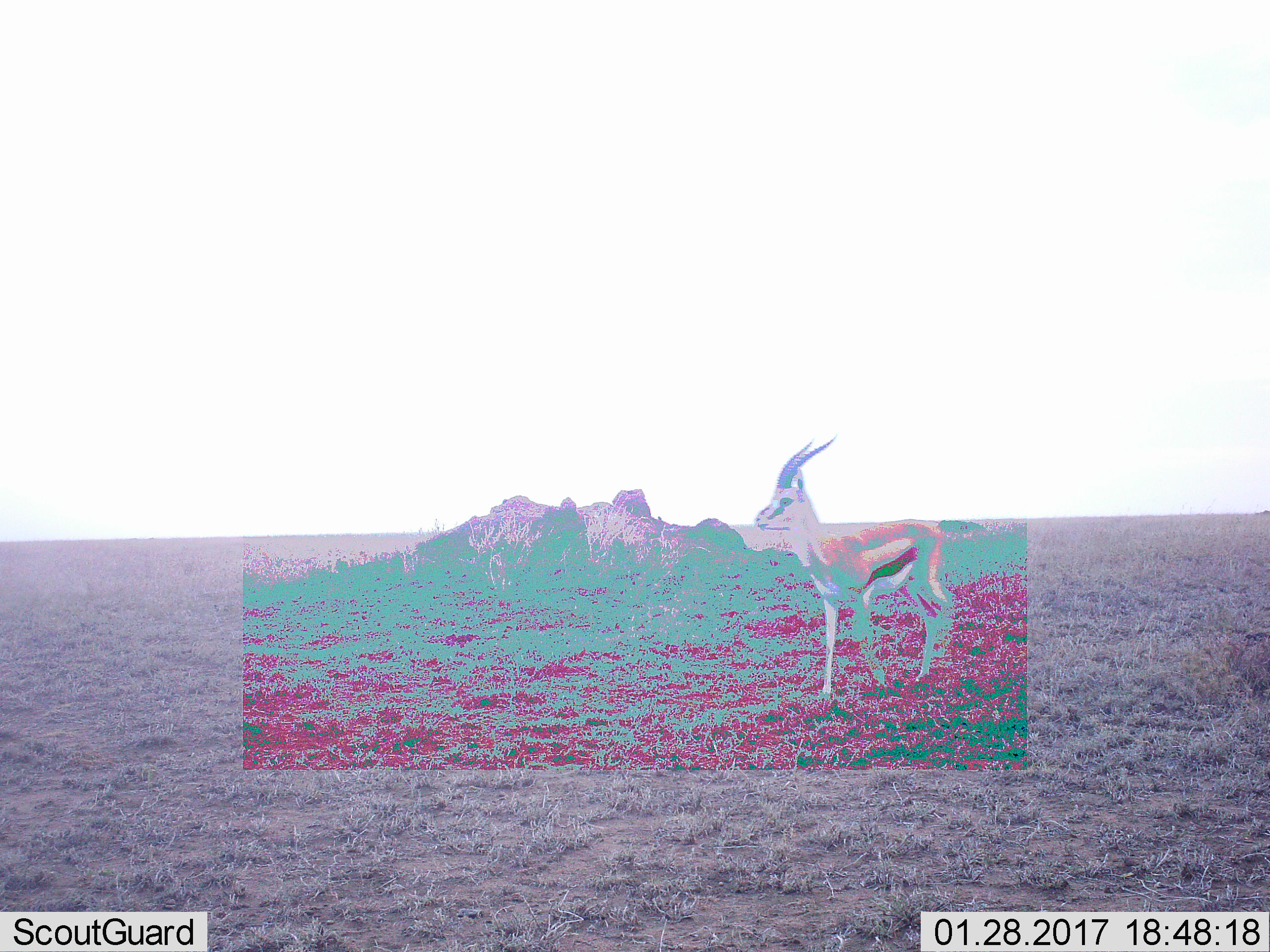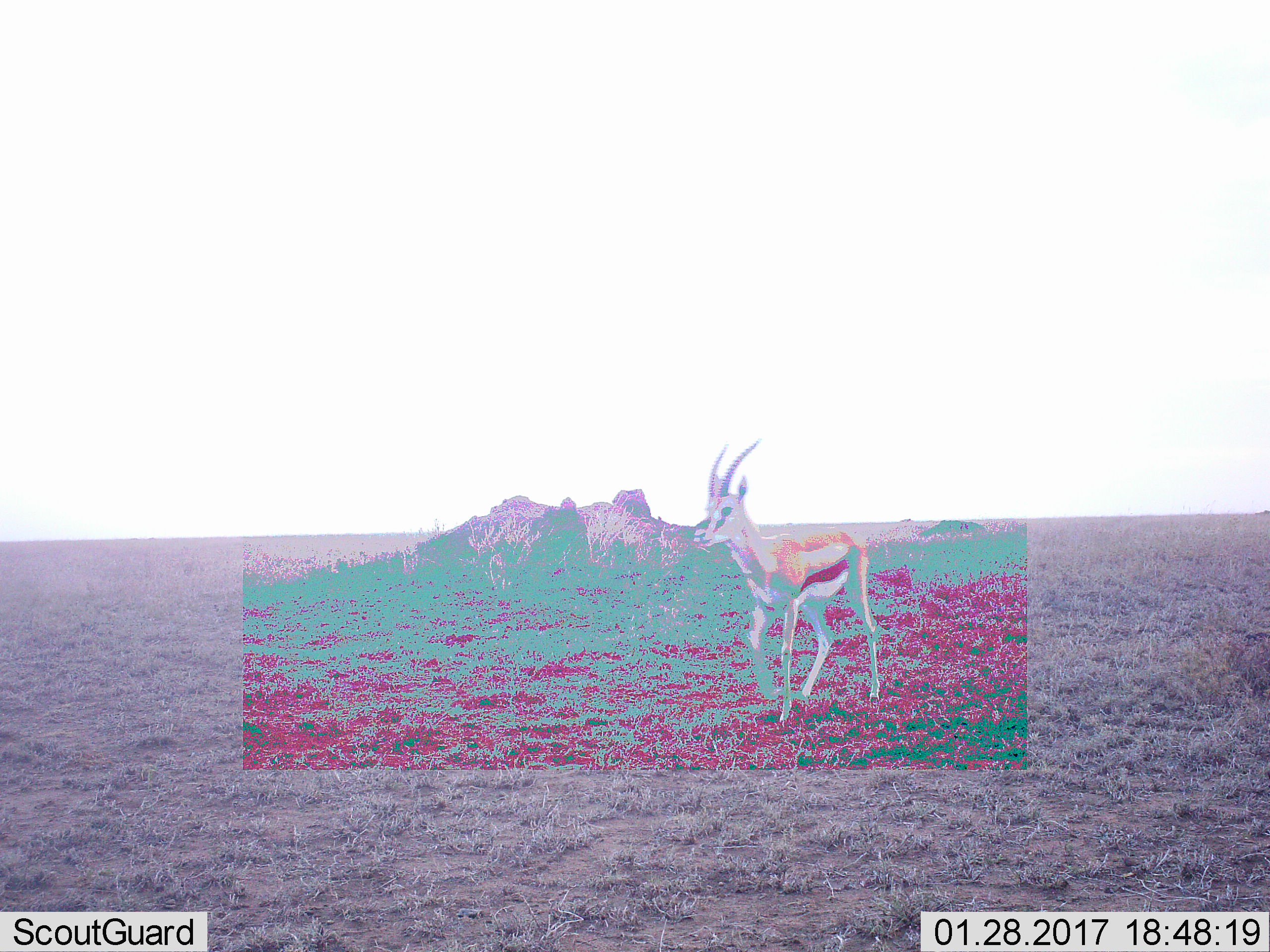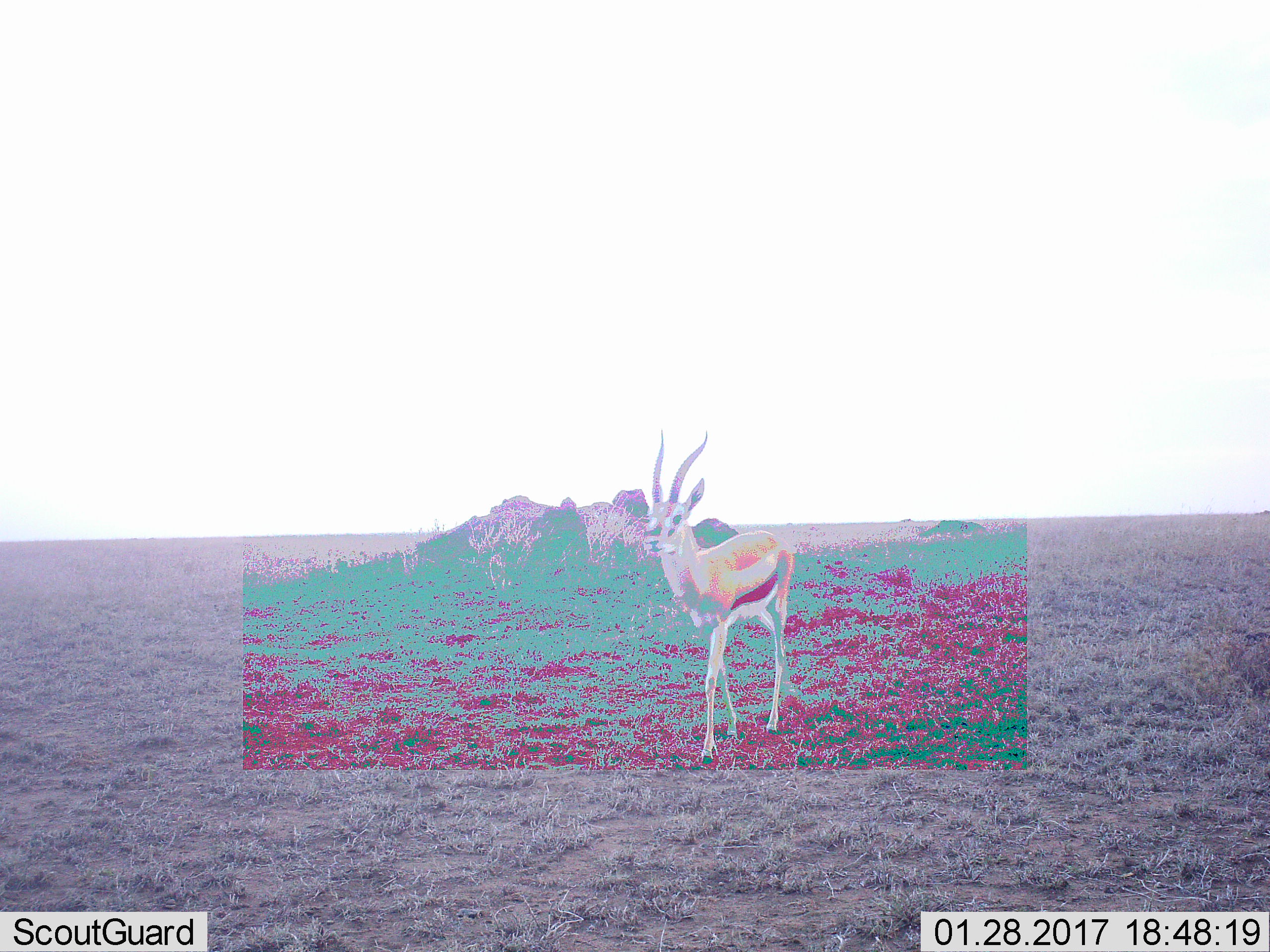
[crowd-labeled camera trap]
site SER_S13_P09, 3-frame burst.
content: unidentified animal